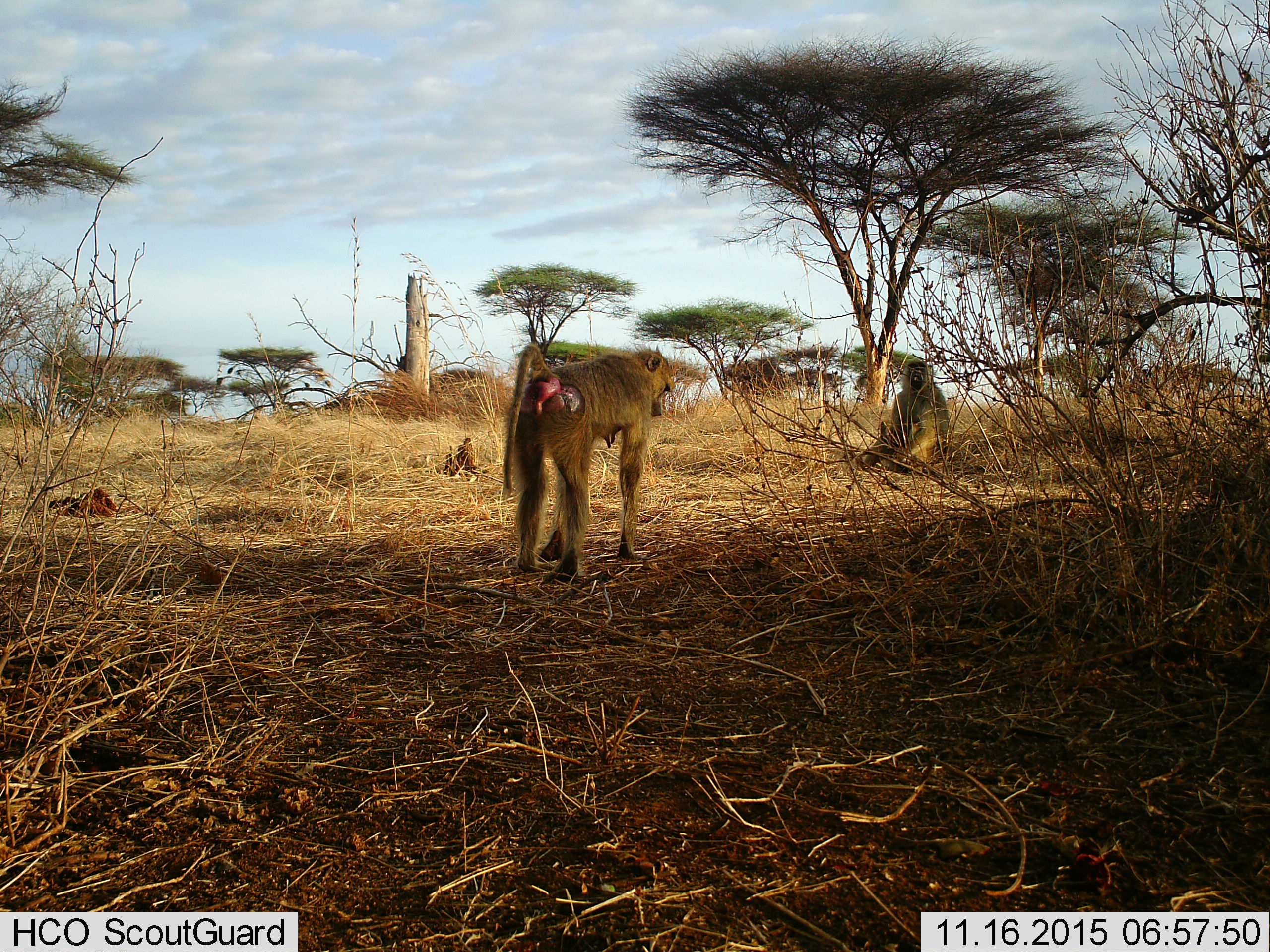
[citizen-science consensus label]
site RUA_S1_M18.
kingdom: Animalia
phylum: Chordata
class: Mammalia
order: Primates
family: Cercopithecidae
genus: Papio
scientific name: Papio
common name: baboon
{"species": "baboon (Papio)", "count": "2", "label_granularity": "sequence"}